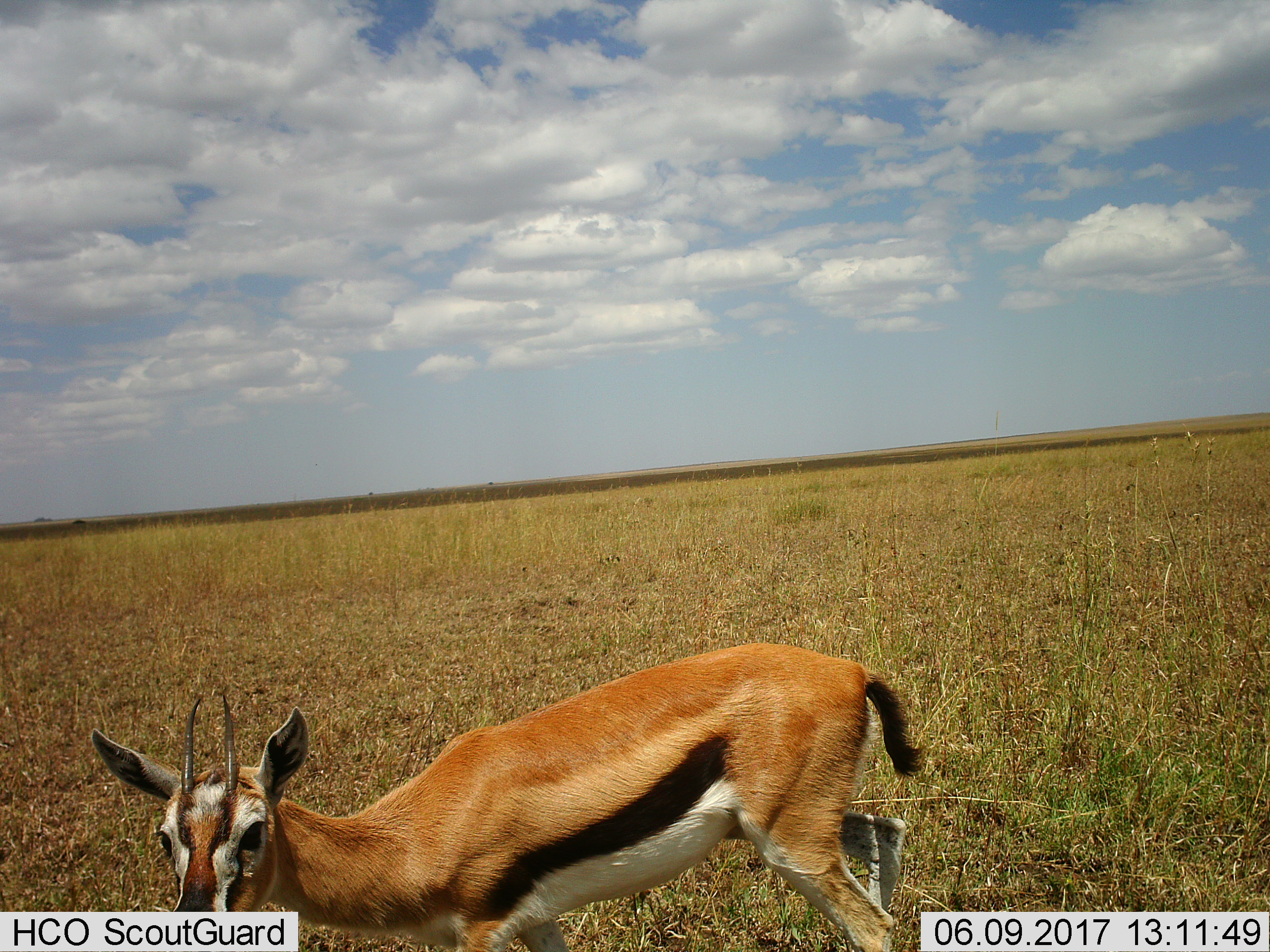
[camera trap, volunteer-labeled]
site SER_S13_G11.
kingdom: Animalia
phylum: Chordata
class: Mammalia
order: Artiodactyla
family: Bovidae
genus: Eudorcas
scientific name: Eudorcas thomsonii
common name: thomson's gazelle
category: gazellethomsons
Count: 1.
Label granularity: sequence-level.